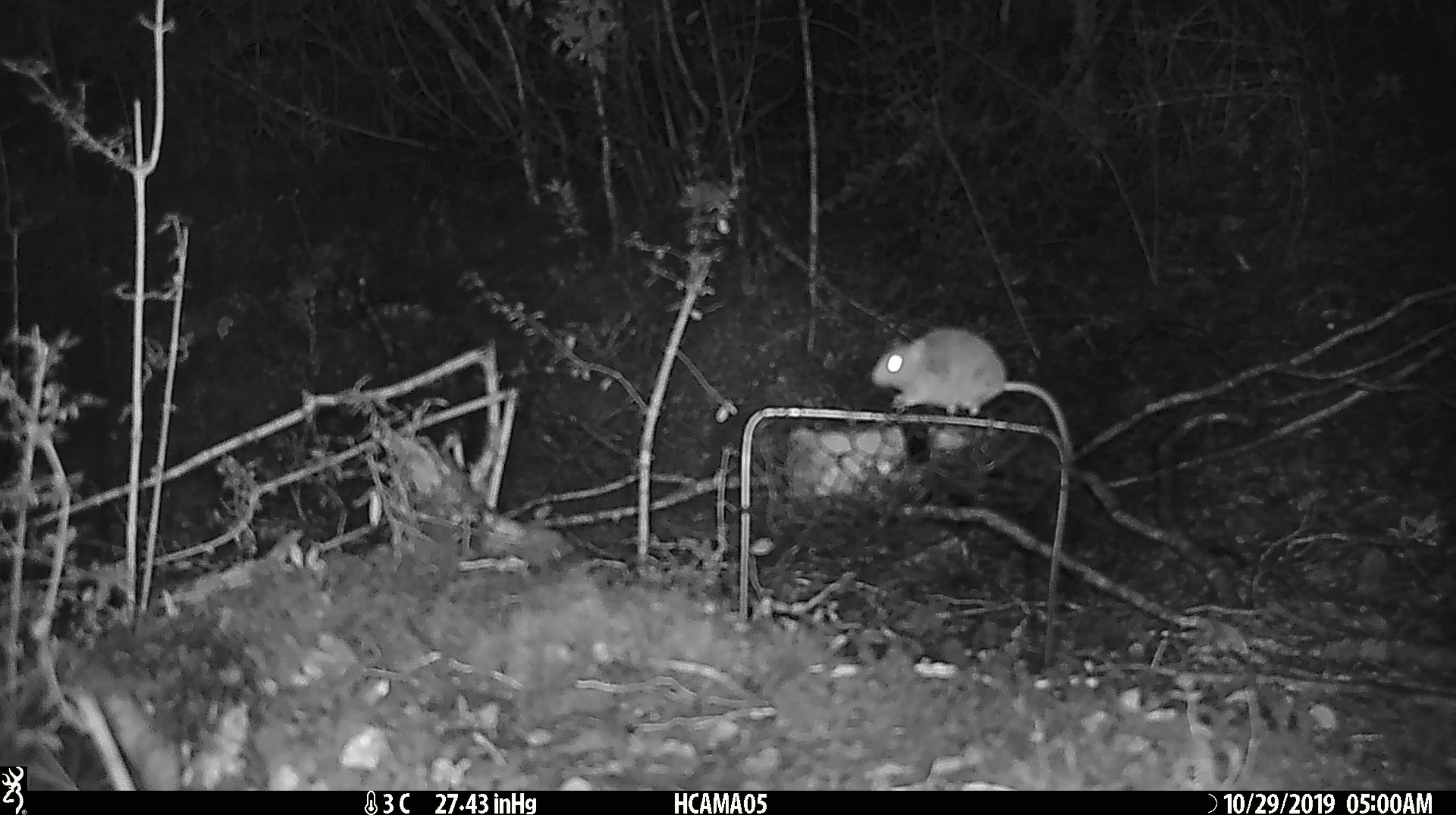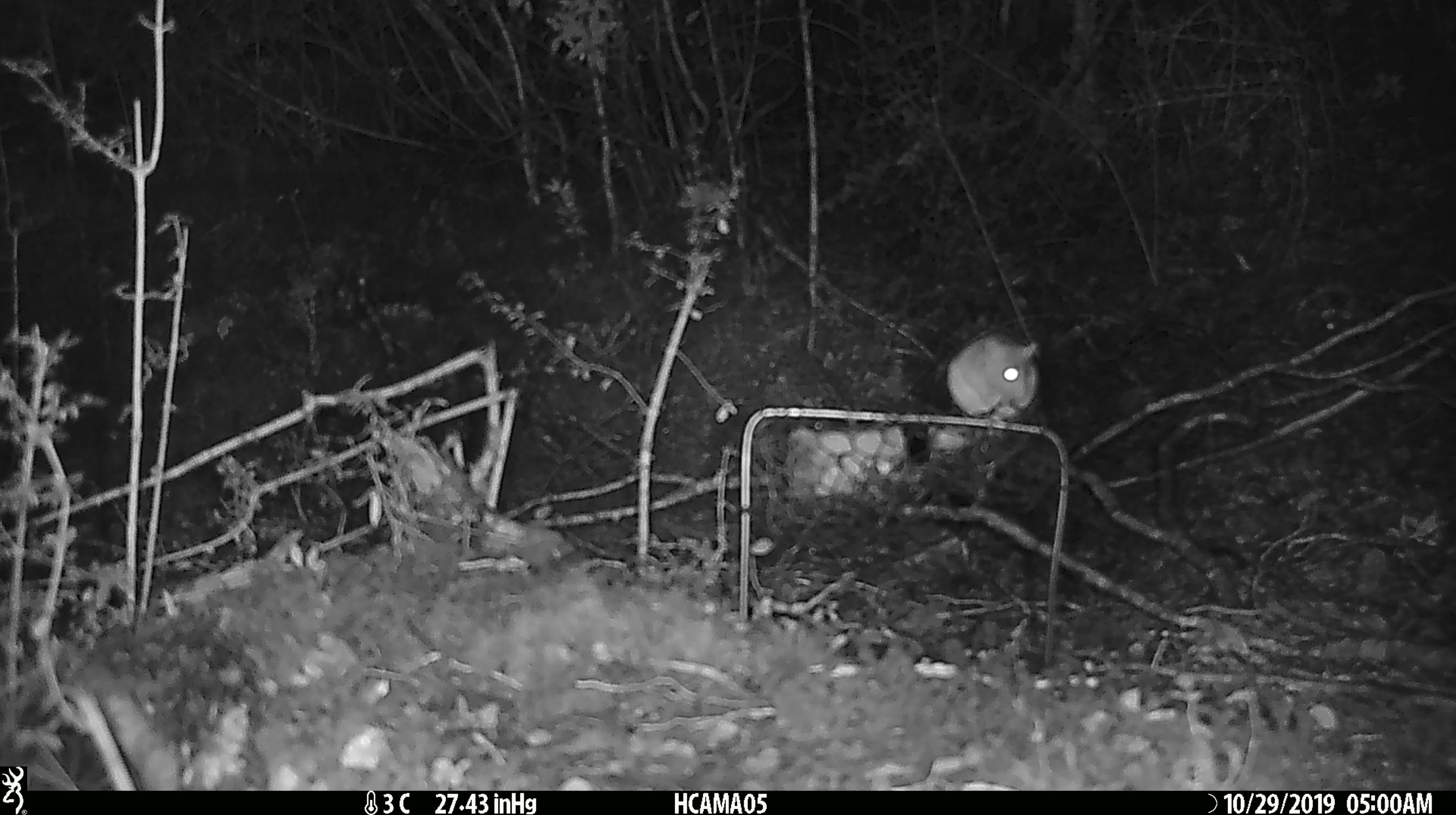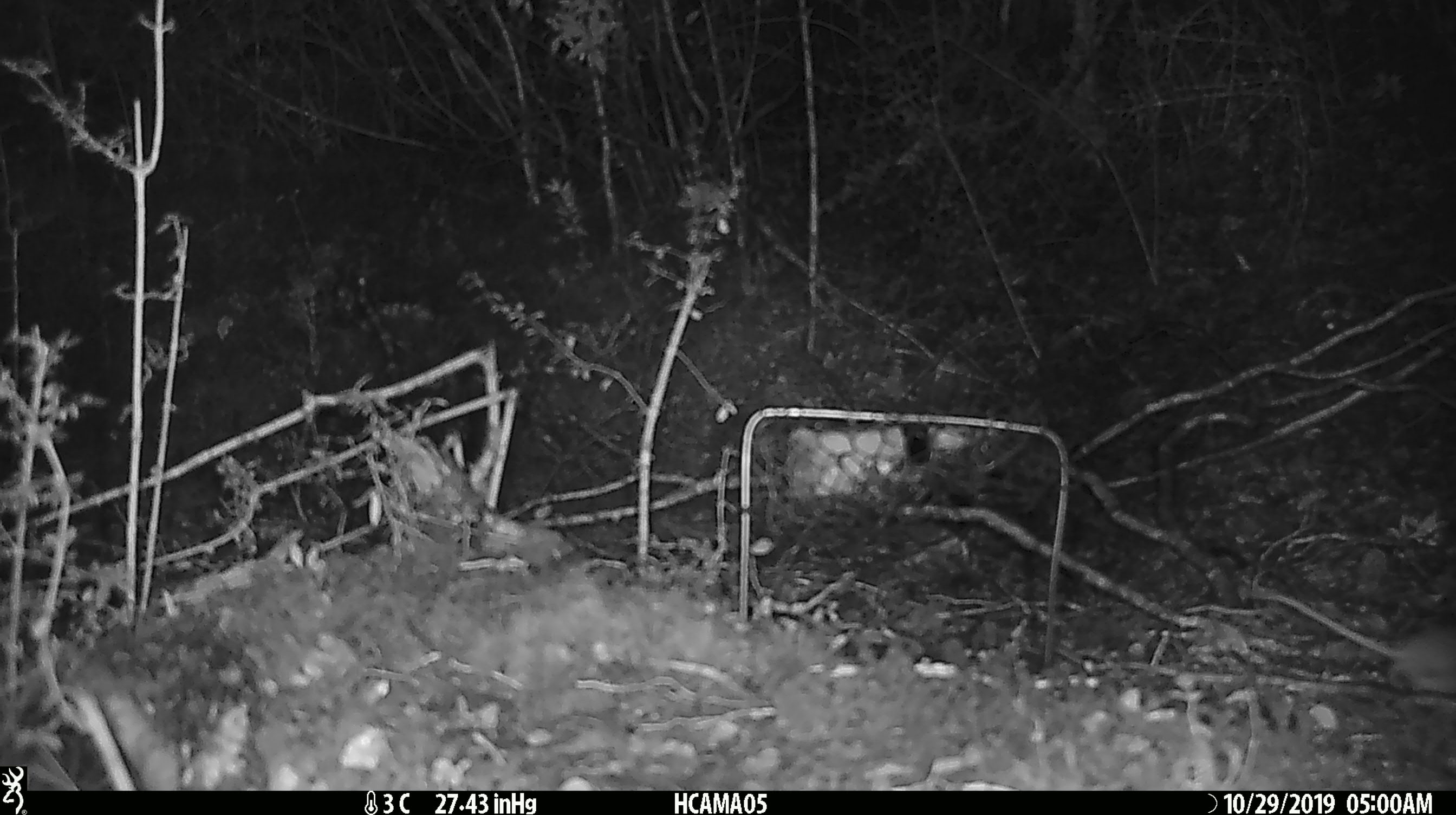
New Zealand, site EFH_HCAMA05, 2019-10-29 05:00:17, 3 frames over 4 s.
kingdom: Animalia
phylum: Chordata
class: Mammalia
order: Rodentia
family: Muridae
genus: Mus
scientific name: Mus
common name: mouse